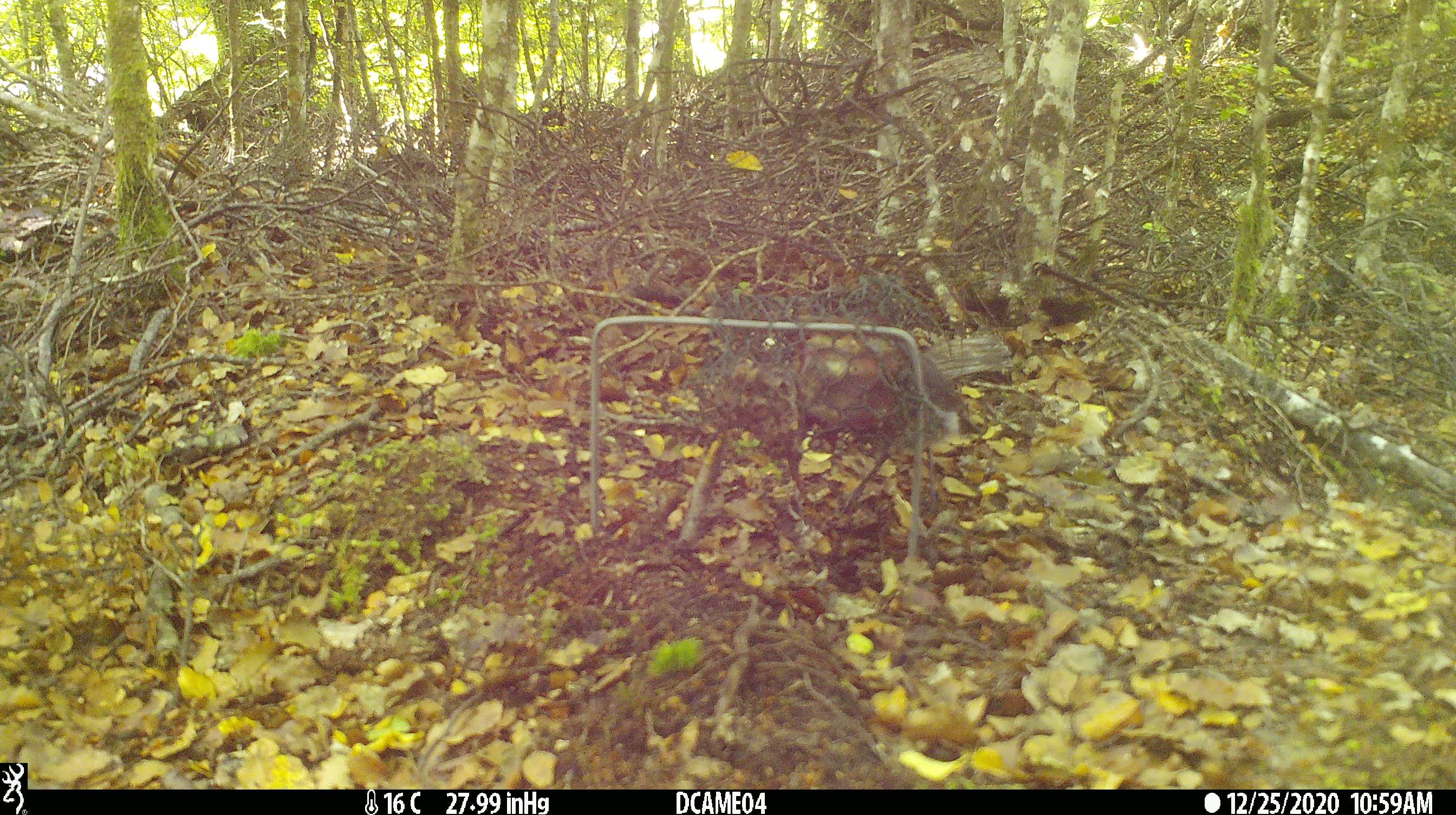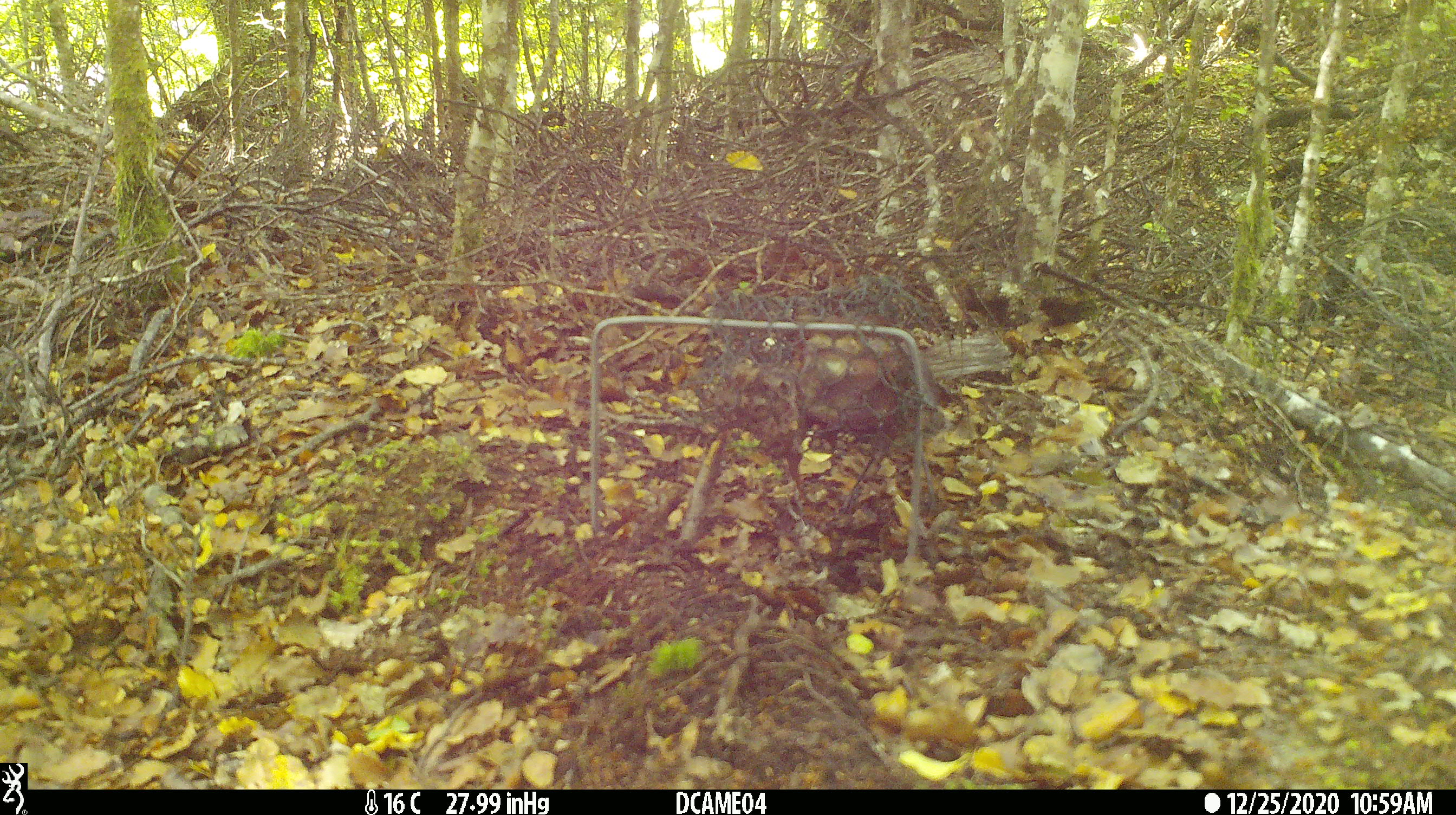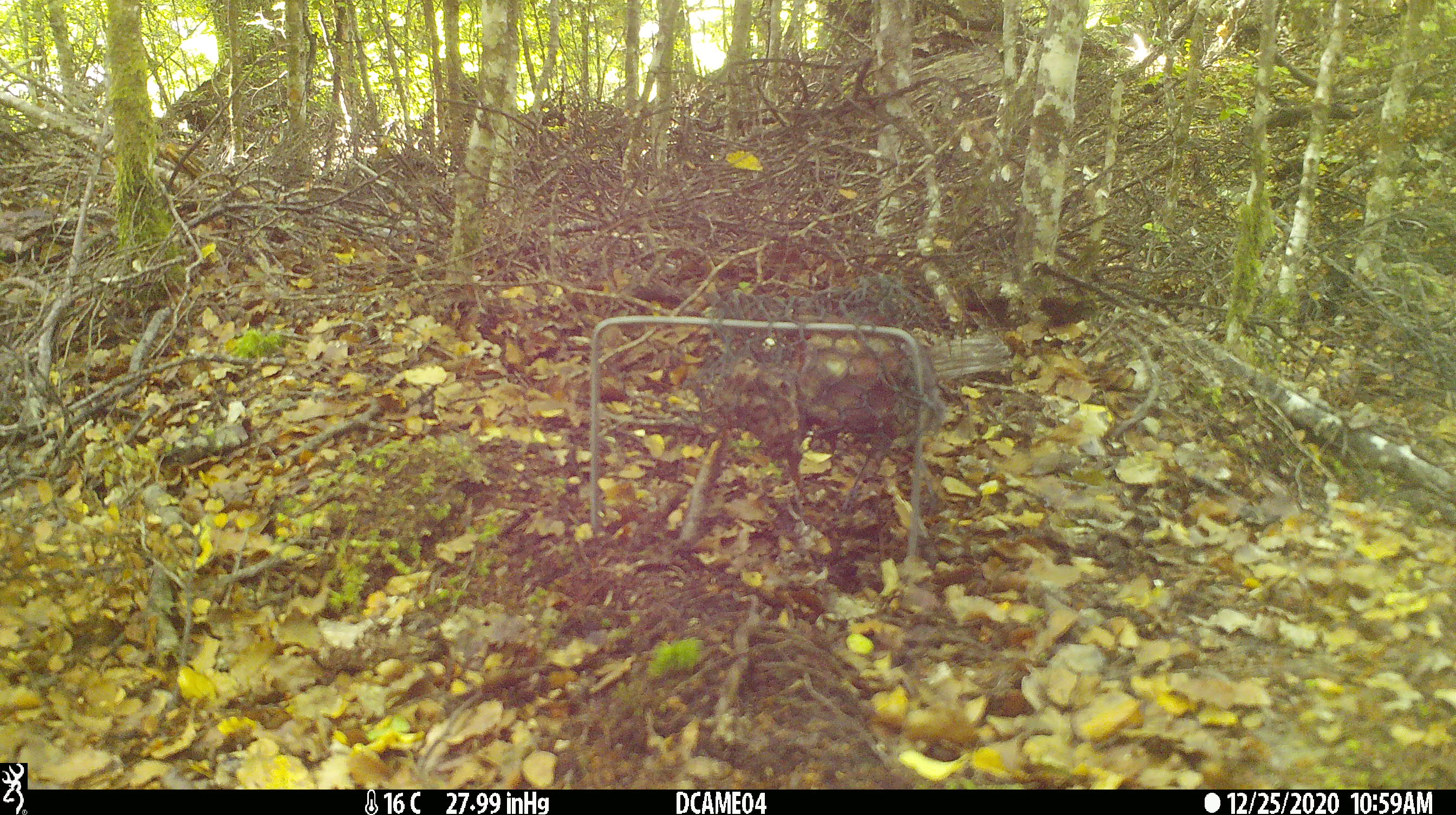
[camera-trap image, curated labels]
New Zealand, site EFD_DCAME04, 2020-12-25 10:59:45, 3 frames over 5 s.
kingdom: Animalia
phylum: Chordata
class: Aves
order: Passeriformes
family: Petroicidae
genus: Petroica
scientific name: Petroica australis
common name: new zealand robin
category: robin